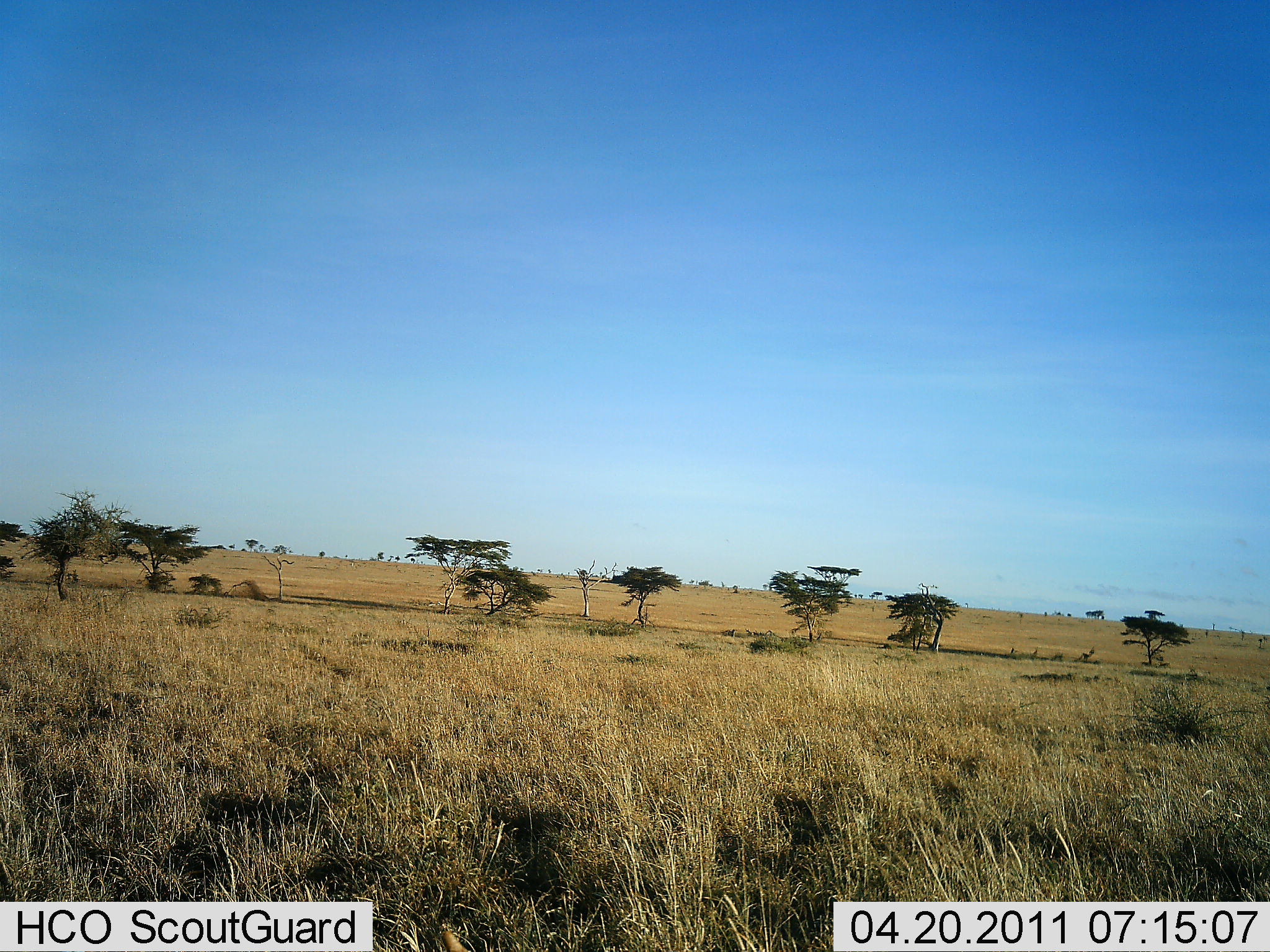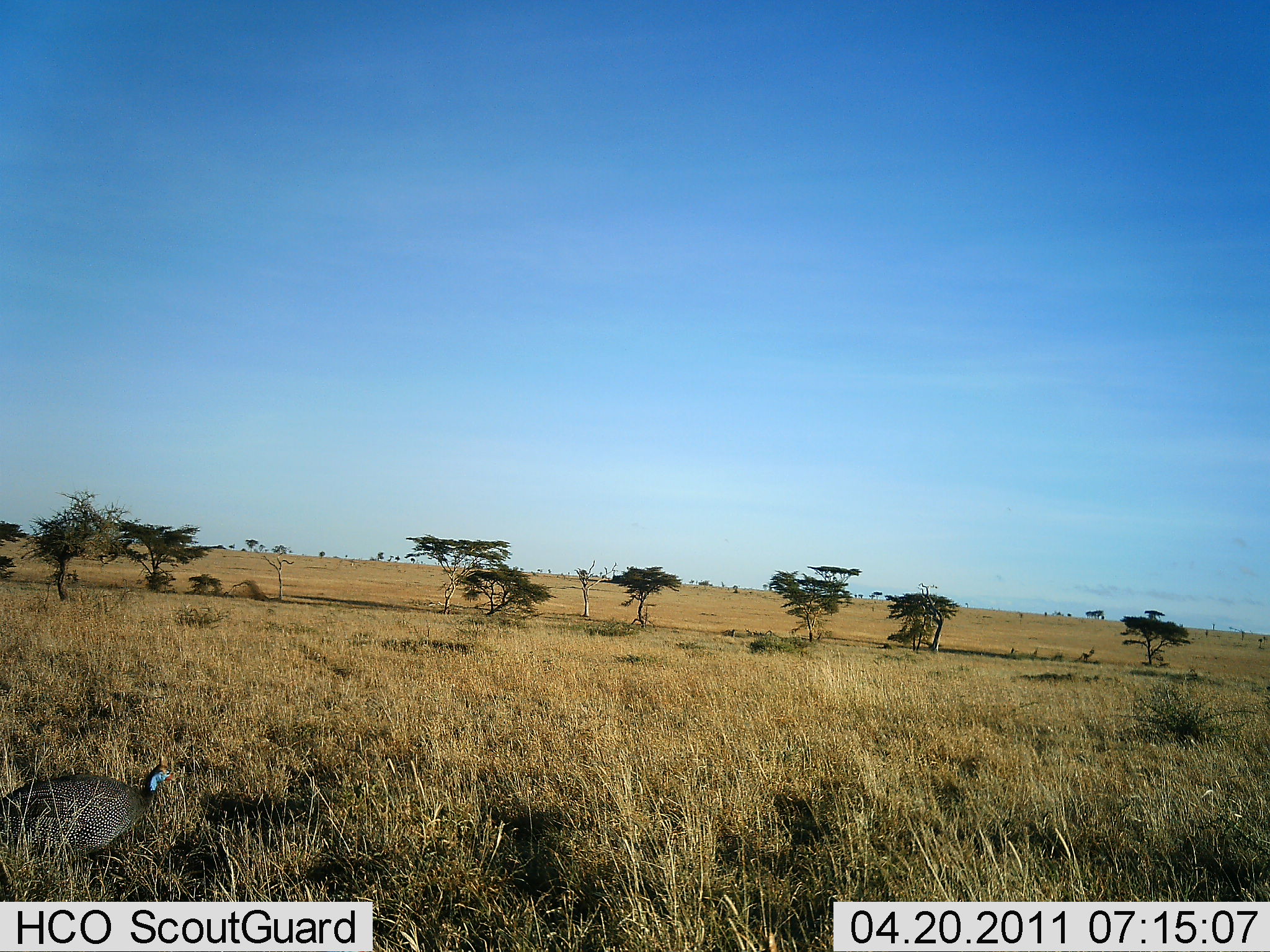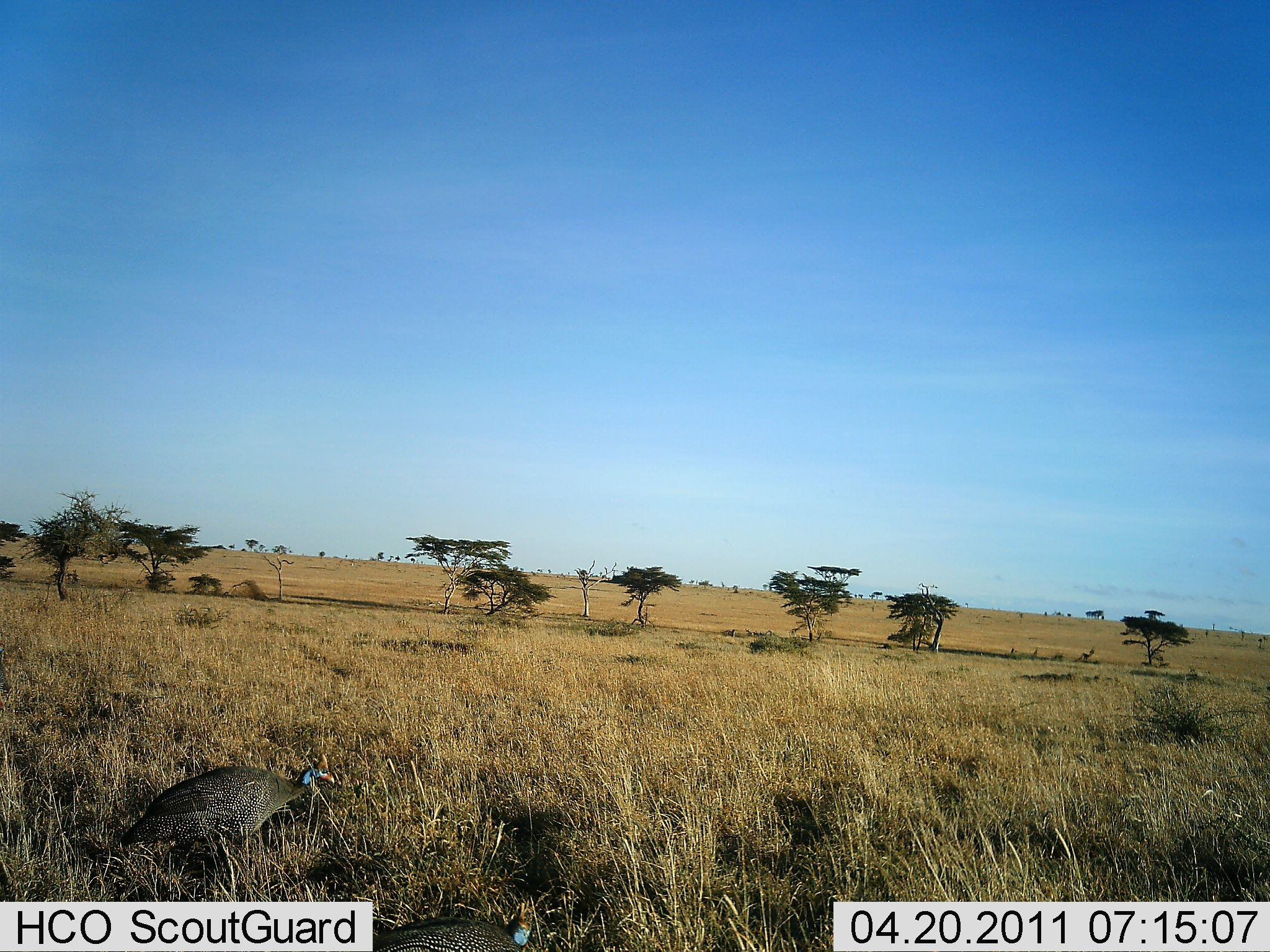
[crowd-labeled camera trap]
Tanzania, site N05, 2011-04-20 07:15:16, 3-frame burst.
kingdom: Animalia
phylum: Chordata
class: Aves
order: Galliformes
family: Numididae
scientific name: Numididae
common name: guinea fowl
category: guineafowl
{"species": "guineafowl (guinea fowl) (Numididae)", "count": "1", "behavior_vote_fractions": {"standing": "0%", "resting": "0%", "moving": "100%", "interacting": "0%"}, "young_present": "0%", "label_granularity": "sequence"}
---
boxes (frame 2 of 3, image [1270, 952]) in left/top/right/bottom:
animal: 0/754/177/901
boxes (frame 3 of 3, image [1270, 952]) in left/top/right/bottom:
animal: 117/751/339/881; 370/901/539/952